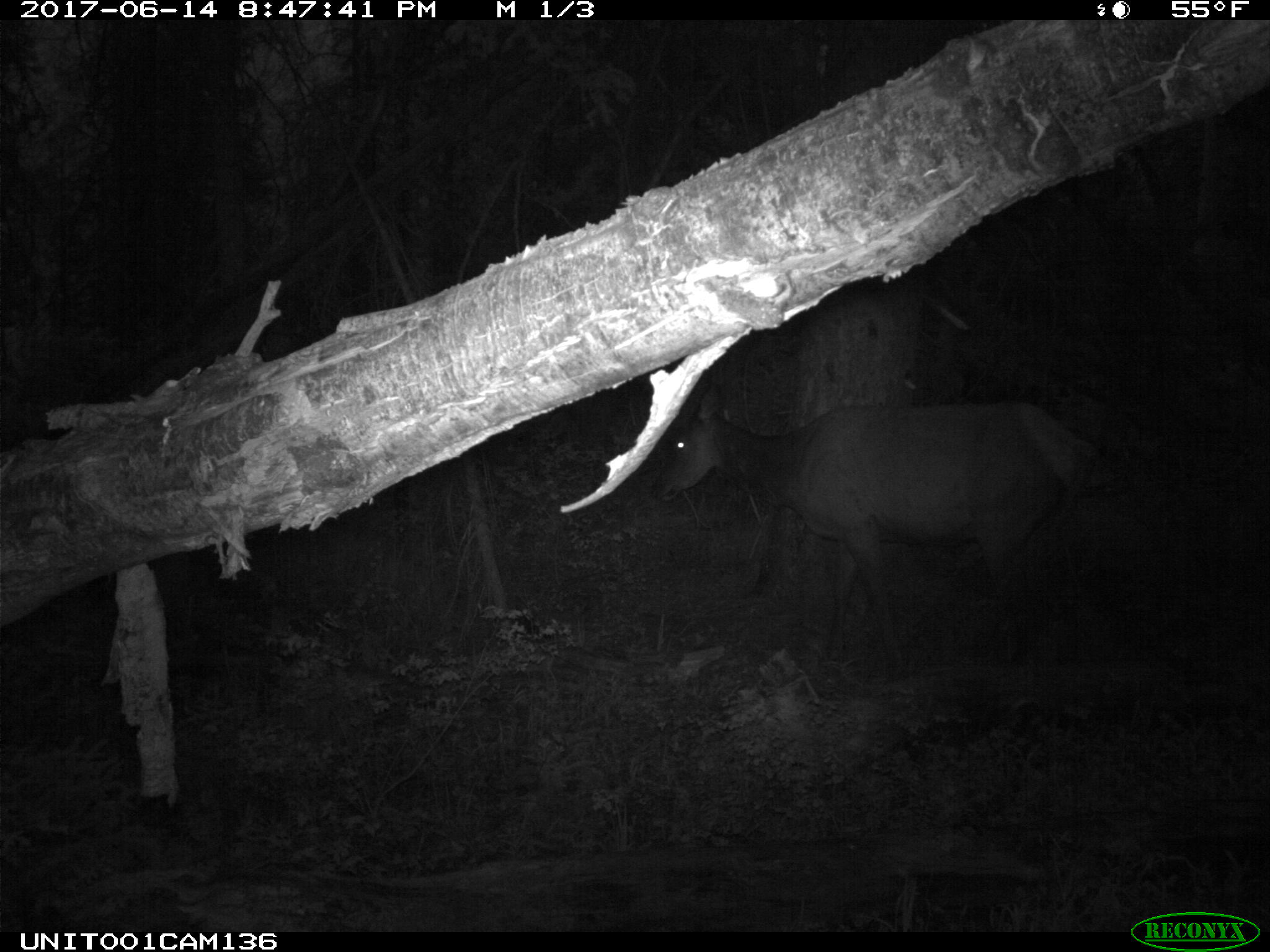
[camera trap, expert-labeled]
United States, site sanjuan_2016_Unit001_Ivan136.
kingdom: Animalia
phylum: Chordata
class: Mammalia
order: Artiodactyla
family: Cervidae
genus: Cervus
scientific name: Cervus elaphus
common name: red deer